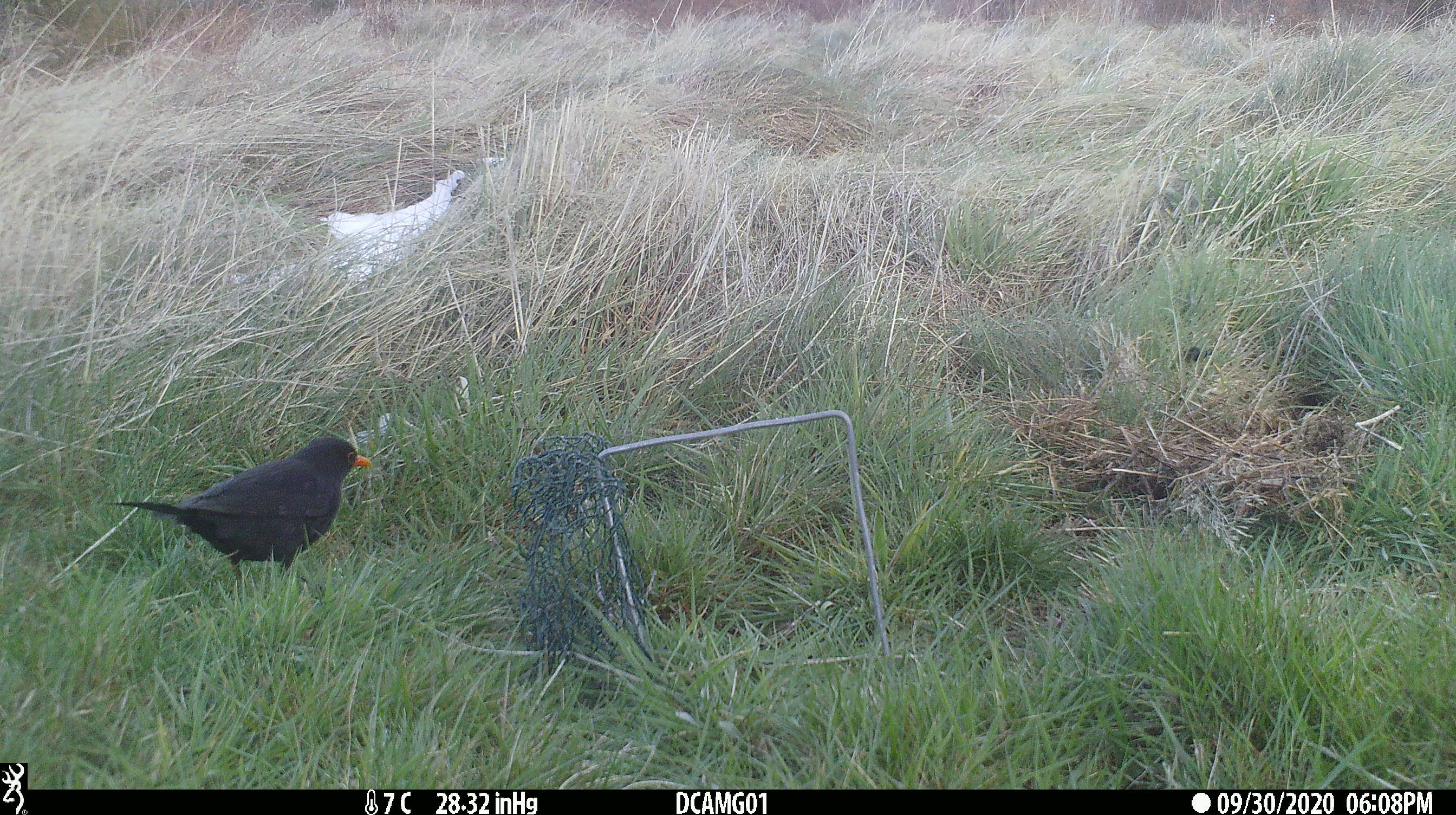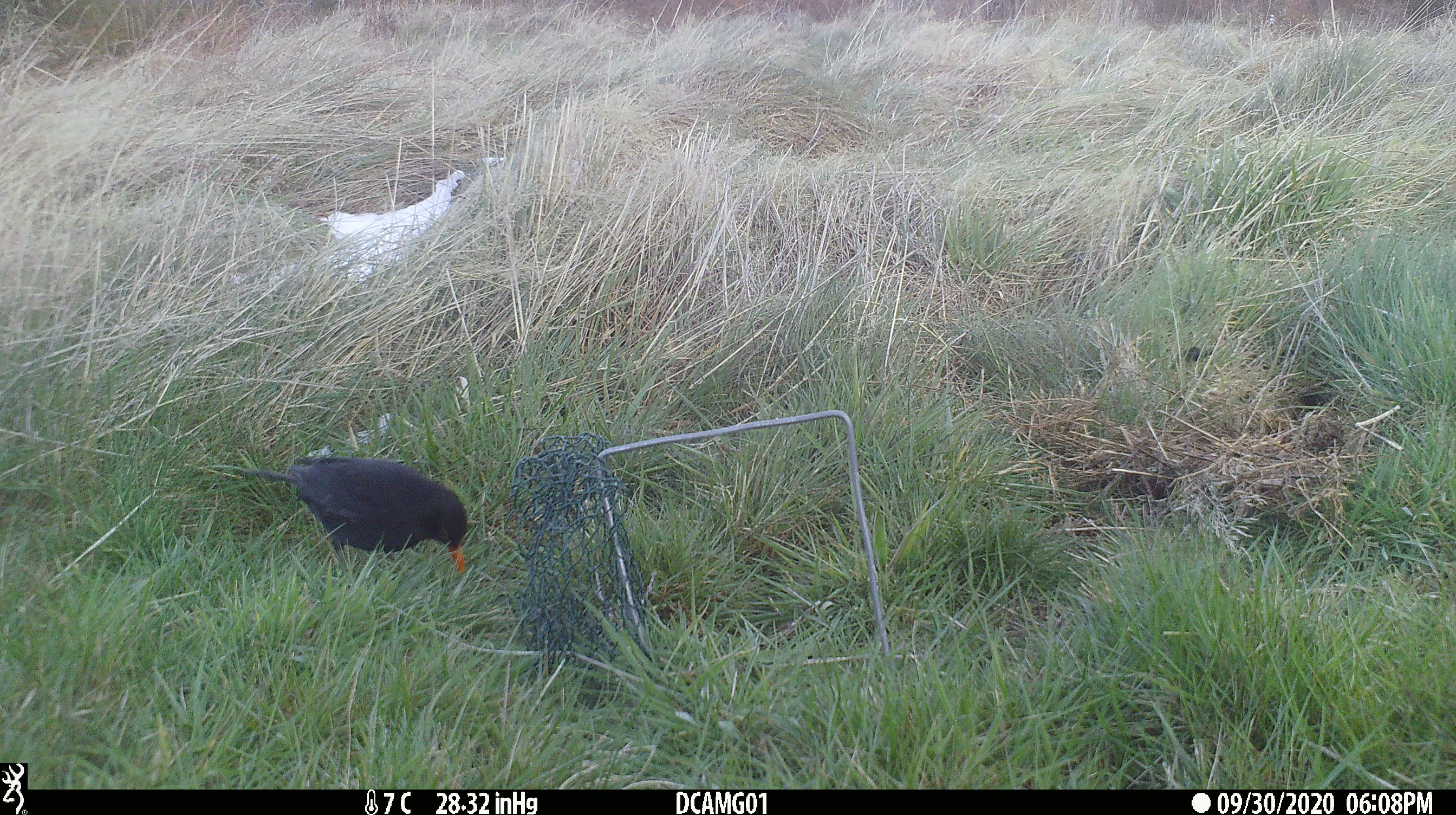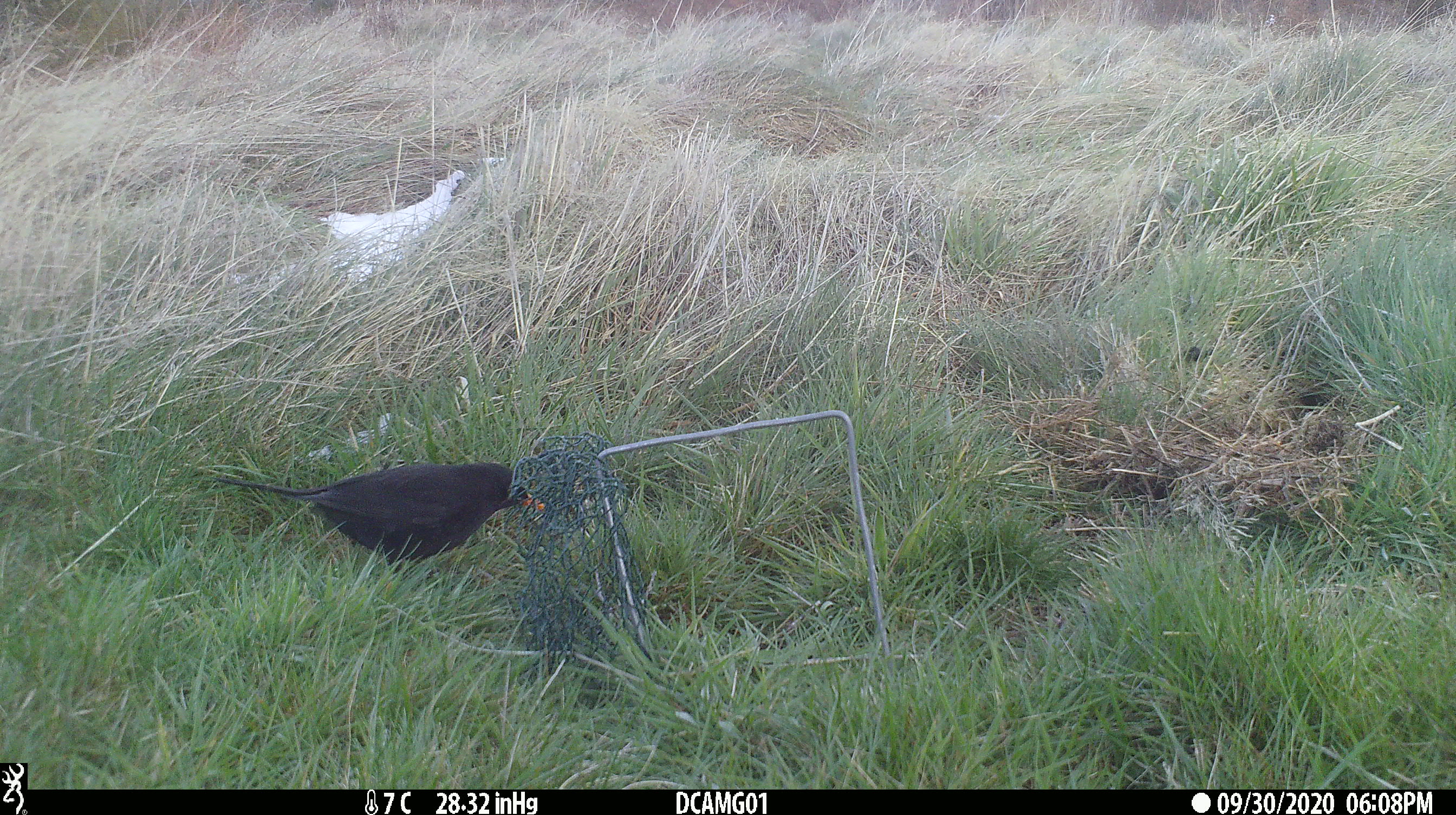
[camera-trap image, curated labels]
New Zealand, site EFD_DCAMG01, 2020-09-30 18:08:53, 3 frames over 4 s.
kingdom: Animalia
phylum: Chordata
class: Aves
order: Passeriformes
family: Turdidae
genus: Turdus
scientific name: Turdus merula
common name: eurasian blackbird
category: blackbird